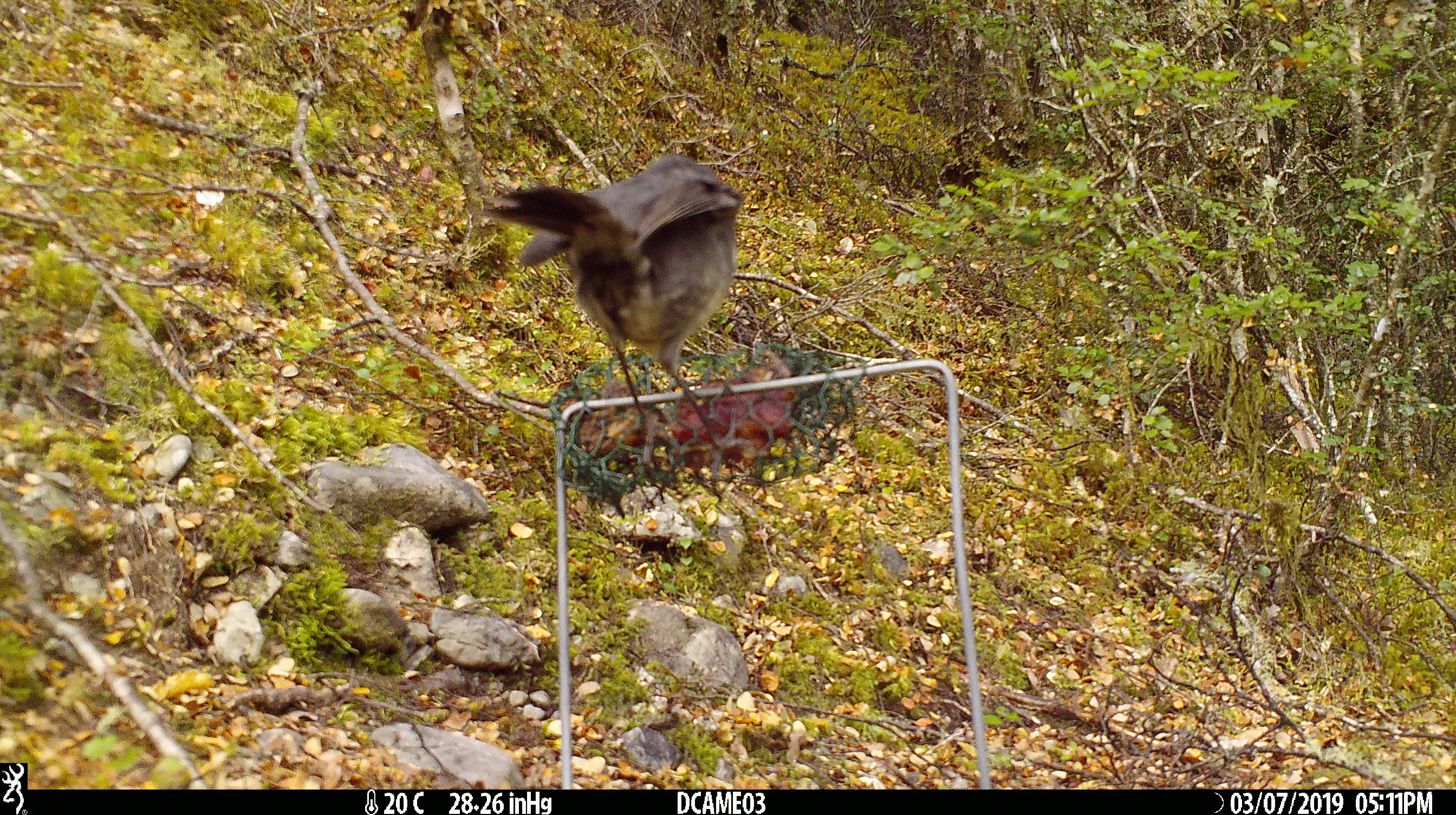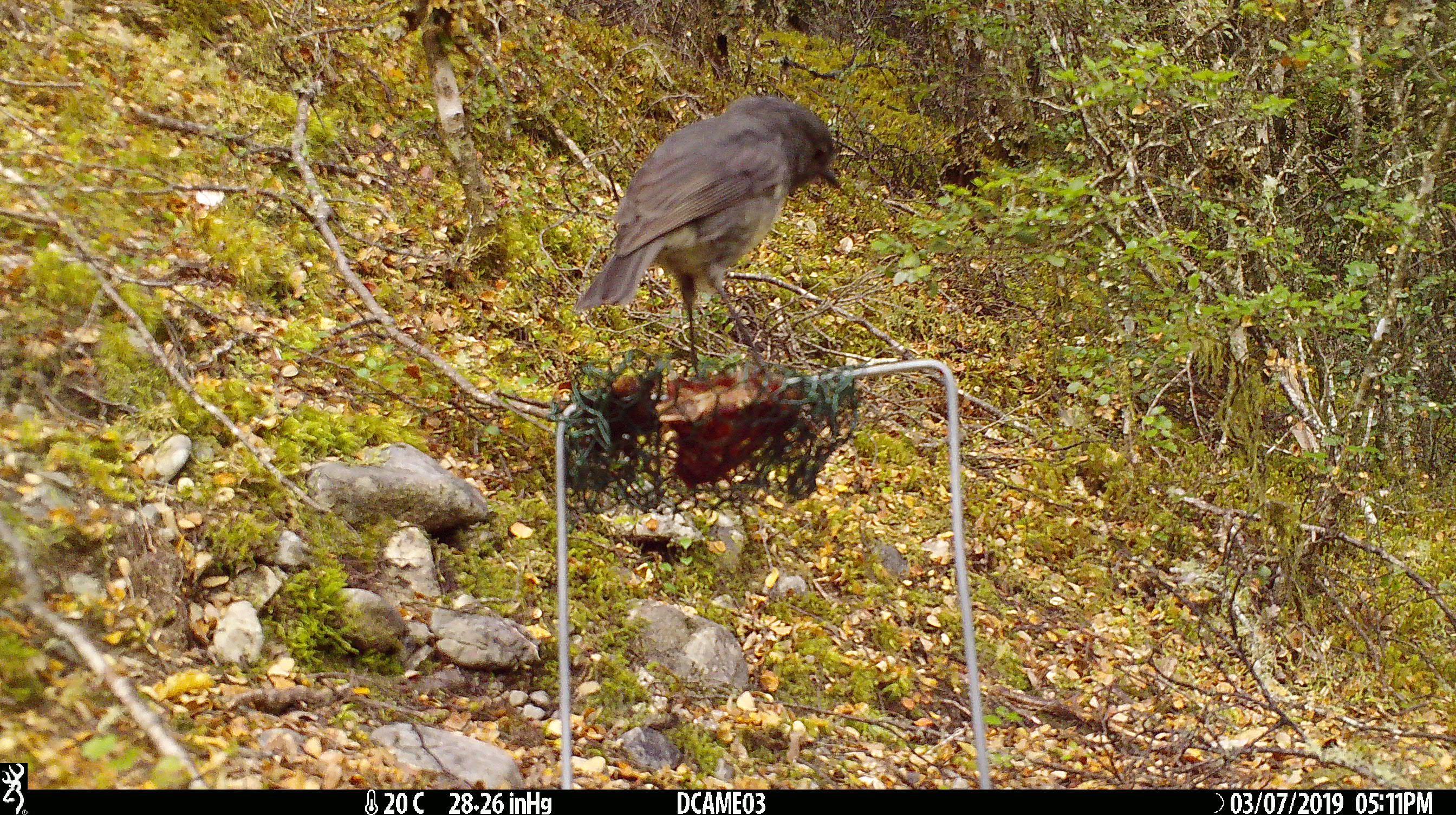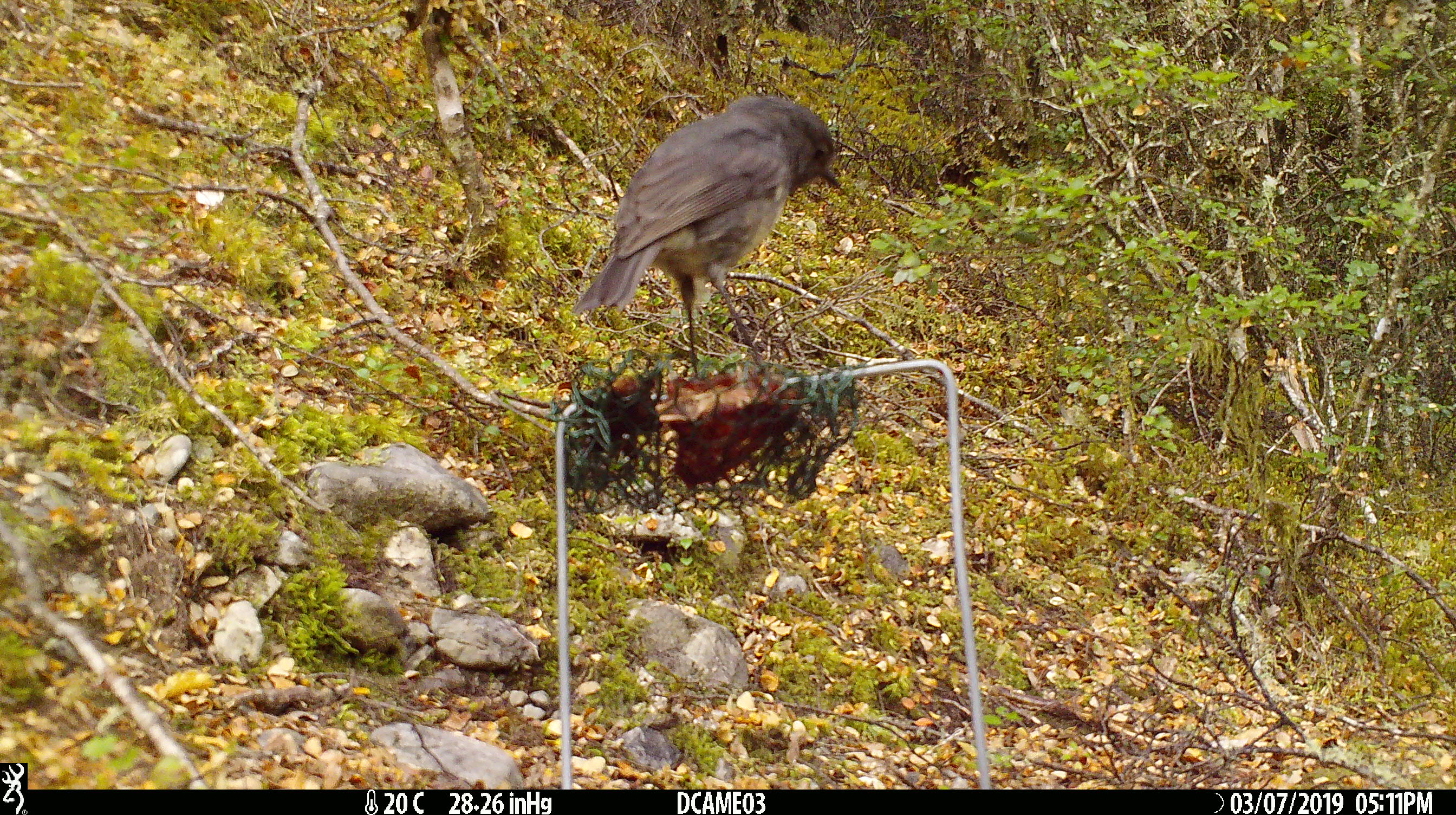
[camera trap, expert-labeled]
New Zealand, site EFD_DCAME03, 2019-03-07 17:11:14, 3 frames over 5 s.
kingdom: Animalia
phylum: Chordata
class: Aves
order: Passeriformes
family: Petroicidae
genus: Petroica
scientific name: Petroica australis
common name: new zealand robin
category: robin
Robin (new zealand robin) (Petroica australis).